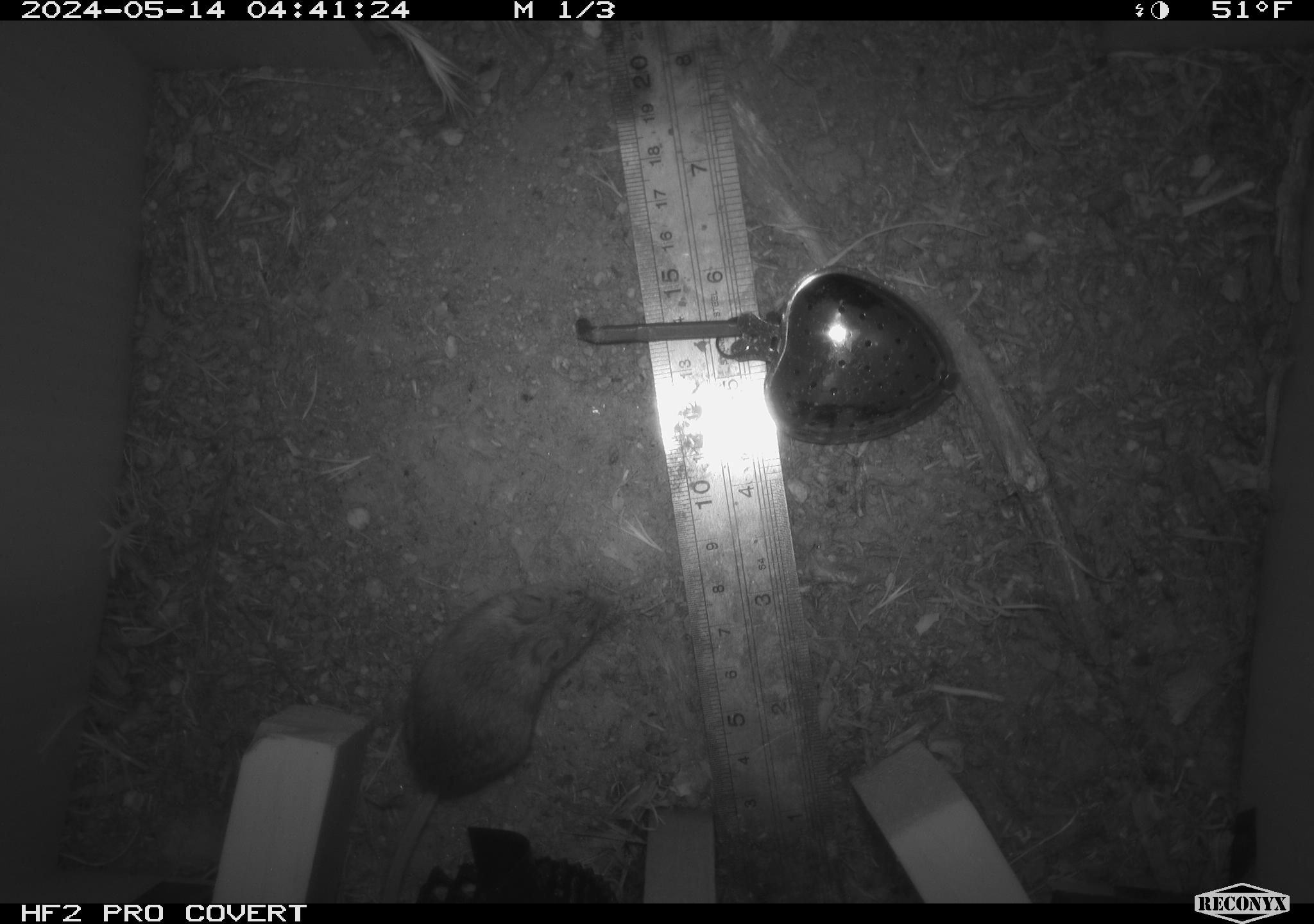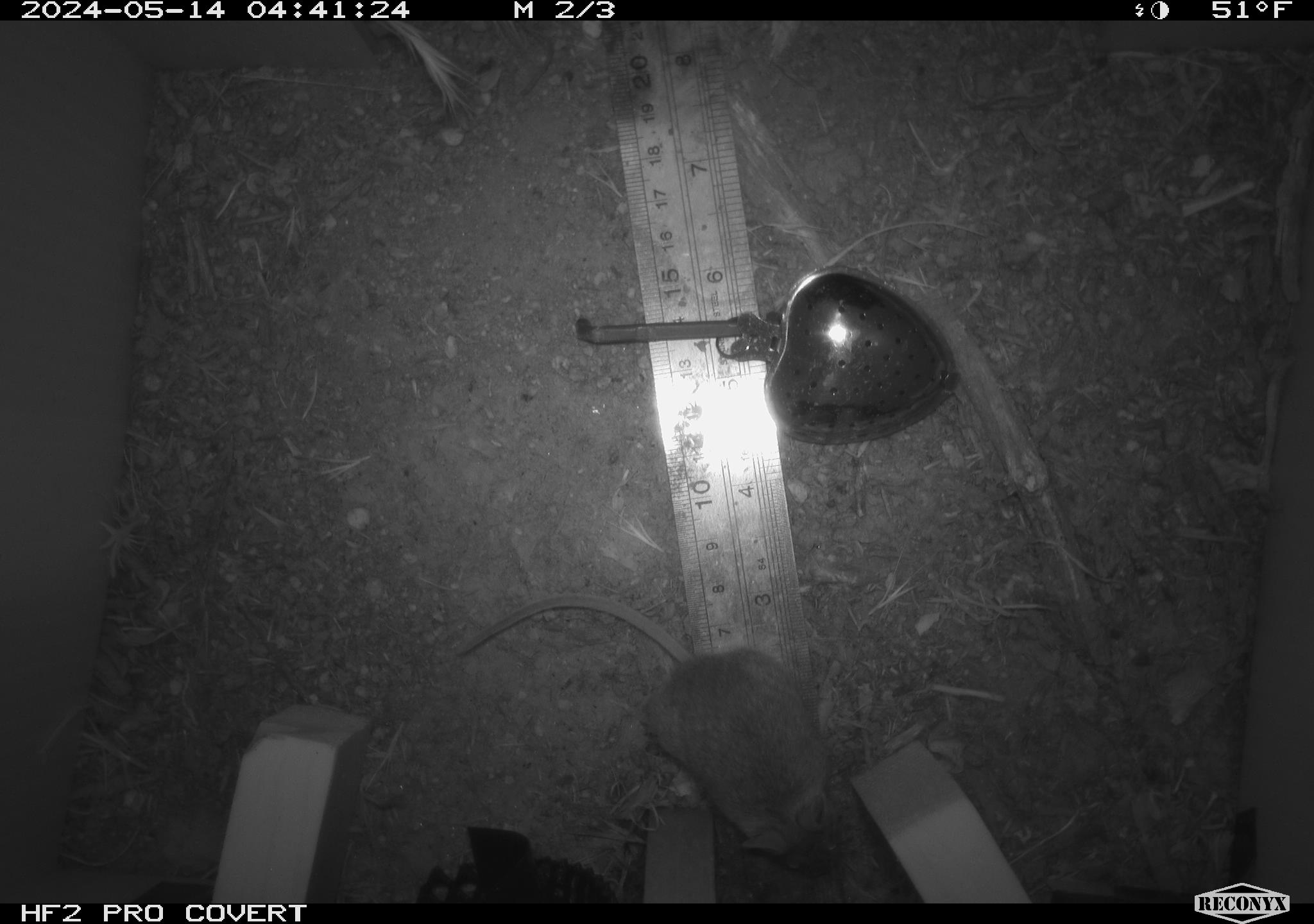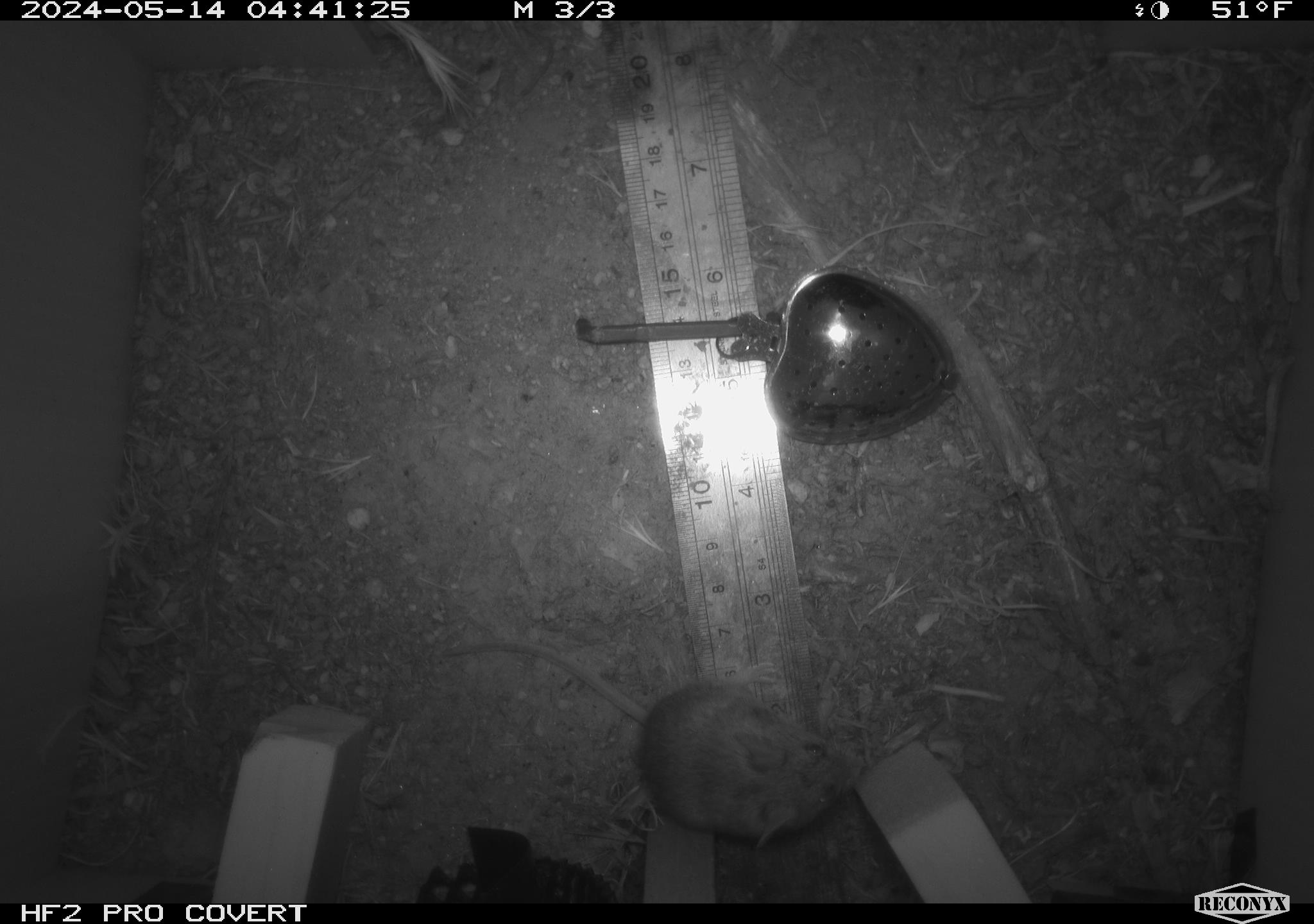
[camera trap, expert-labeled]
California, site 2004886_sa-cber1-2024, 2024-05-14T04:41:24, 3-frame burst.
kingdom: Animalia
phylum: Chordata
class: Mammalia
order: Rodentia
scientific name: Rodentia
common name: mouse species